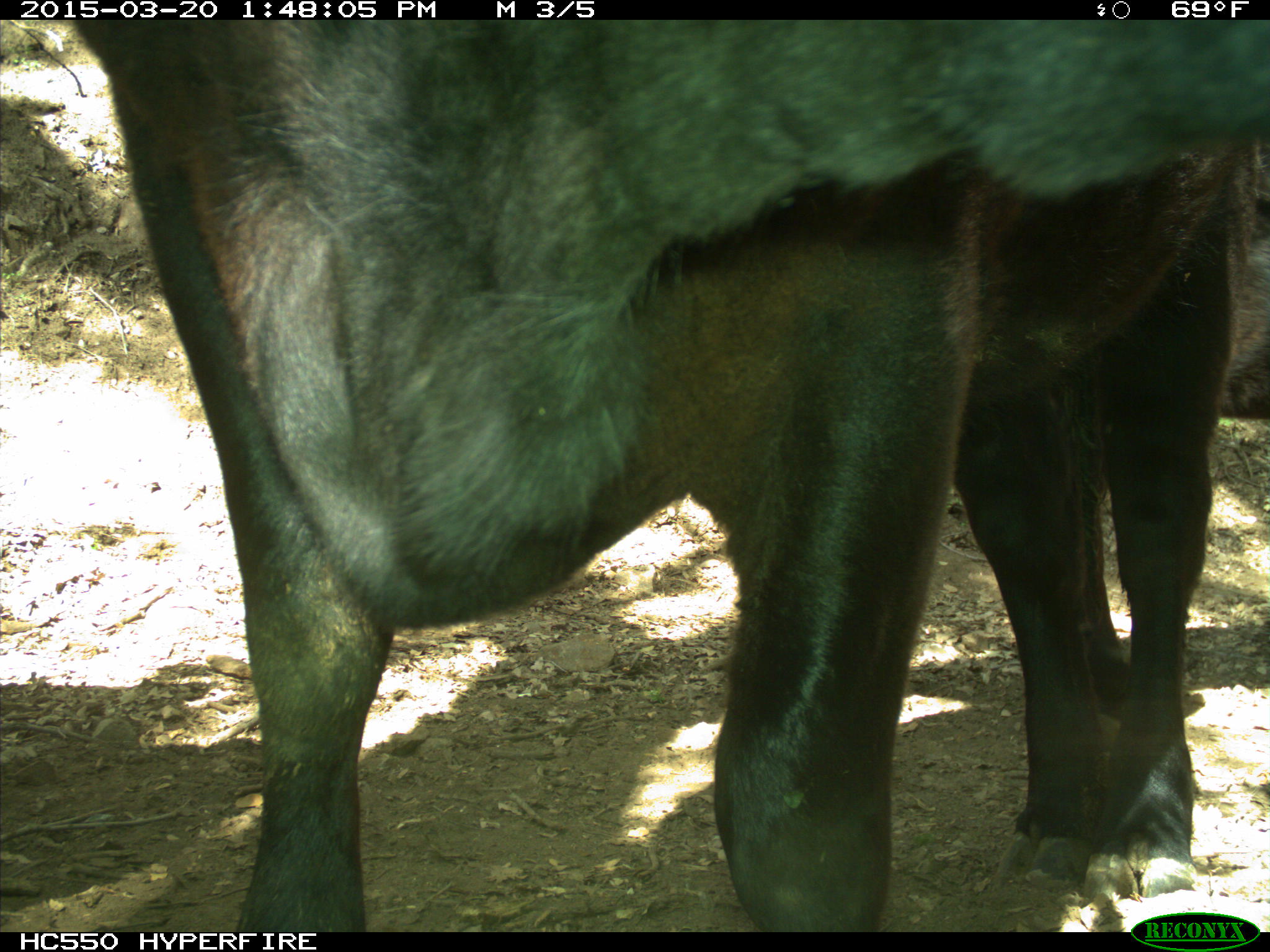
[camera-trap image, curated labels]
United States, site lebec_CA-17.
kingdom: Animalia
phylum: Chordata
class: Mammalia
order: Artiodactyla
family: Bovidae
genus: Bos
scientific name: Bos taurus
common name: domestic cow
Bos taurus (domestic cow).